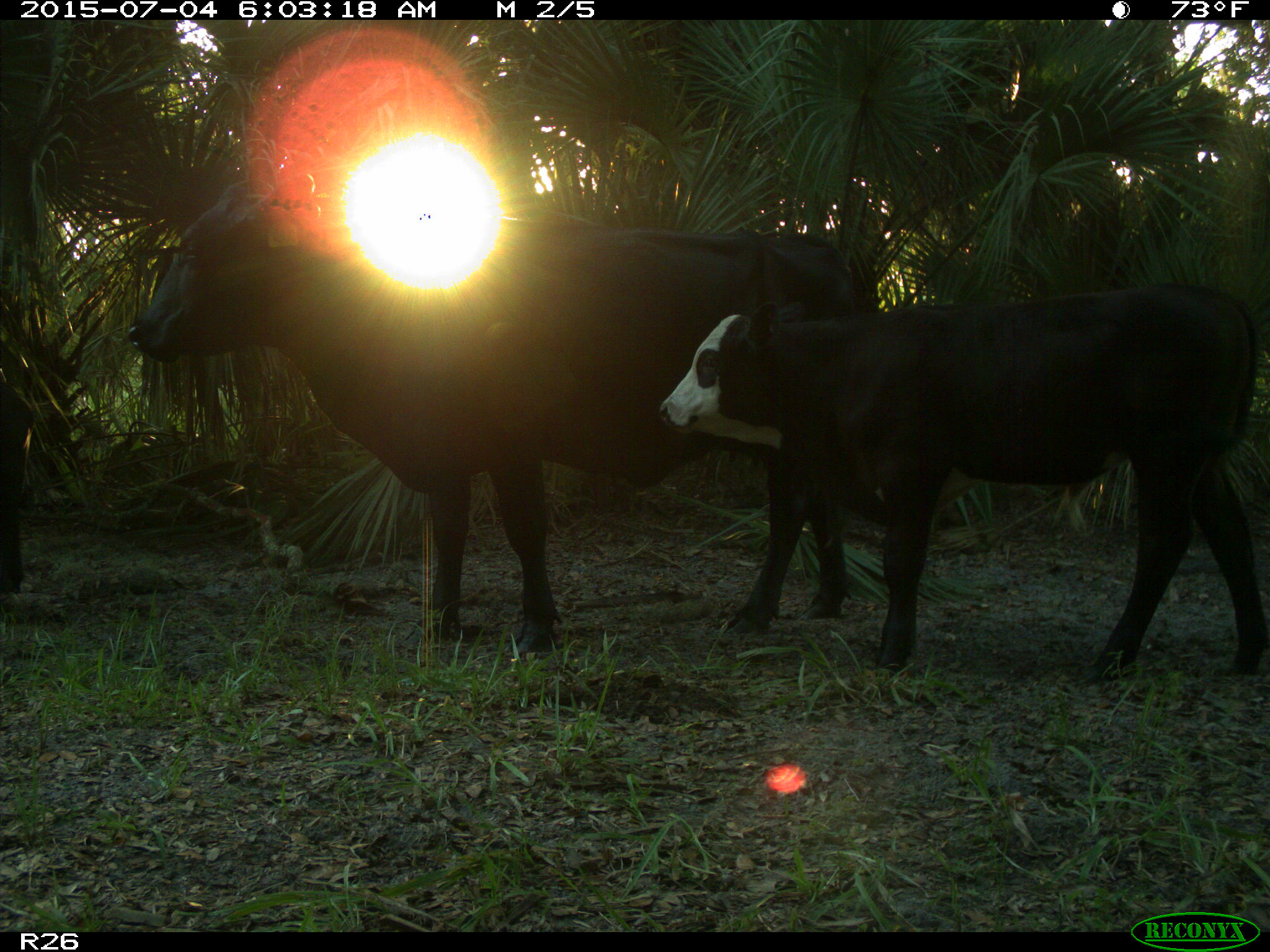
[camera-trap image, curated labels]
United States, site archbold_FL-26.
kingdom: Animalia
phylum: Chordata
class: Mammalia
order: Artiodactyla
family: Bovidae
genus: Bos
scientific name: Bos taurus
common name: domestic cow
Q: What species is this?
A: Bos taurus (domestic cow).